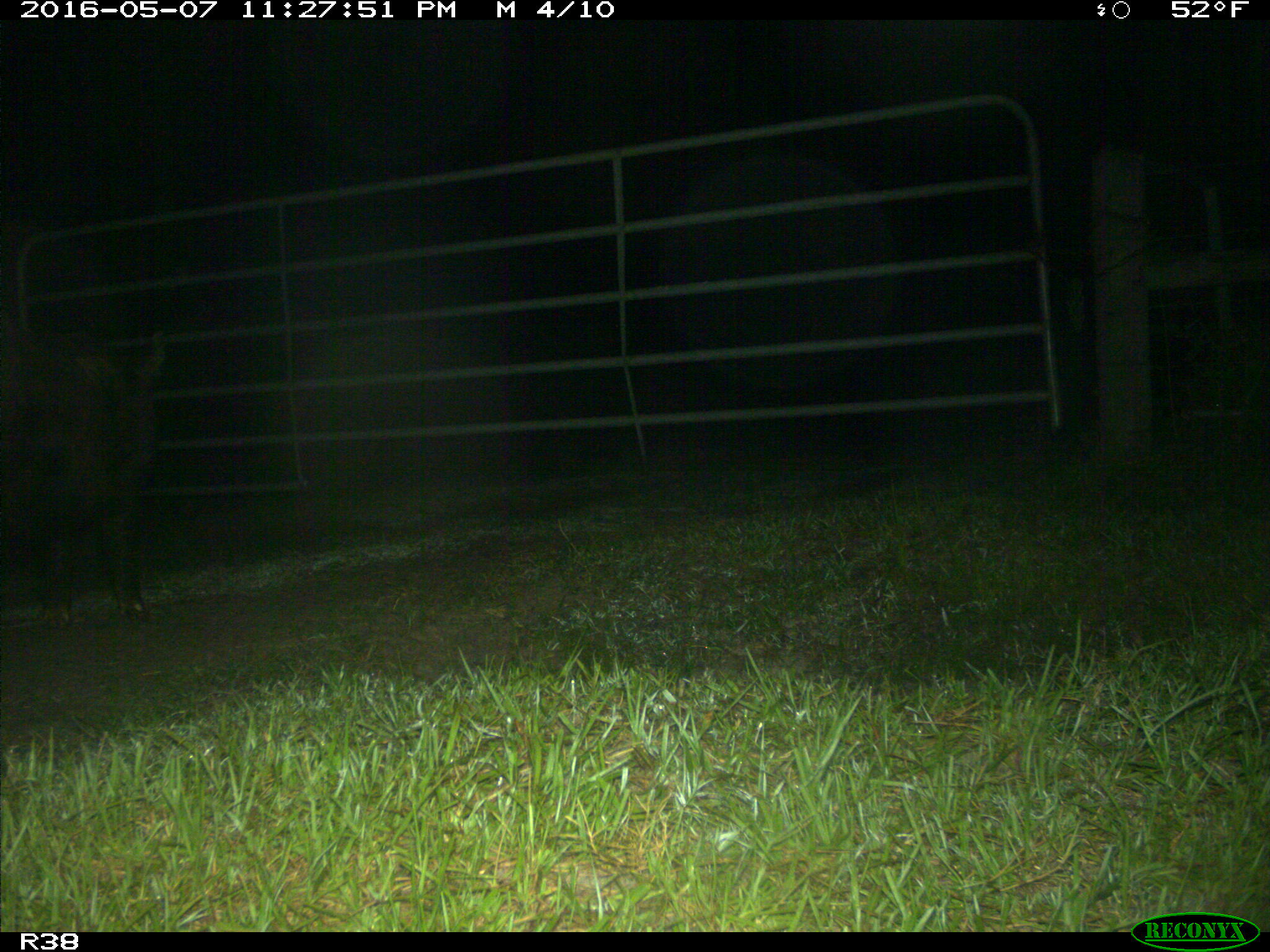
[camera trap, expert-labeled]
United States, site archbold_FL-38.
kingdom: Animalia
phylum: Chordata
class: Mammalia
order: Artiodactyla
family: Suidae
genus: Sus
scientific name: Sus scrofa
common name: wild boar